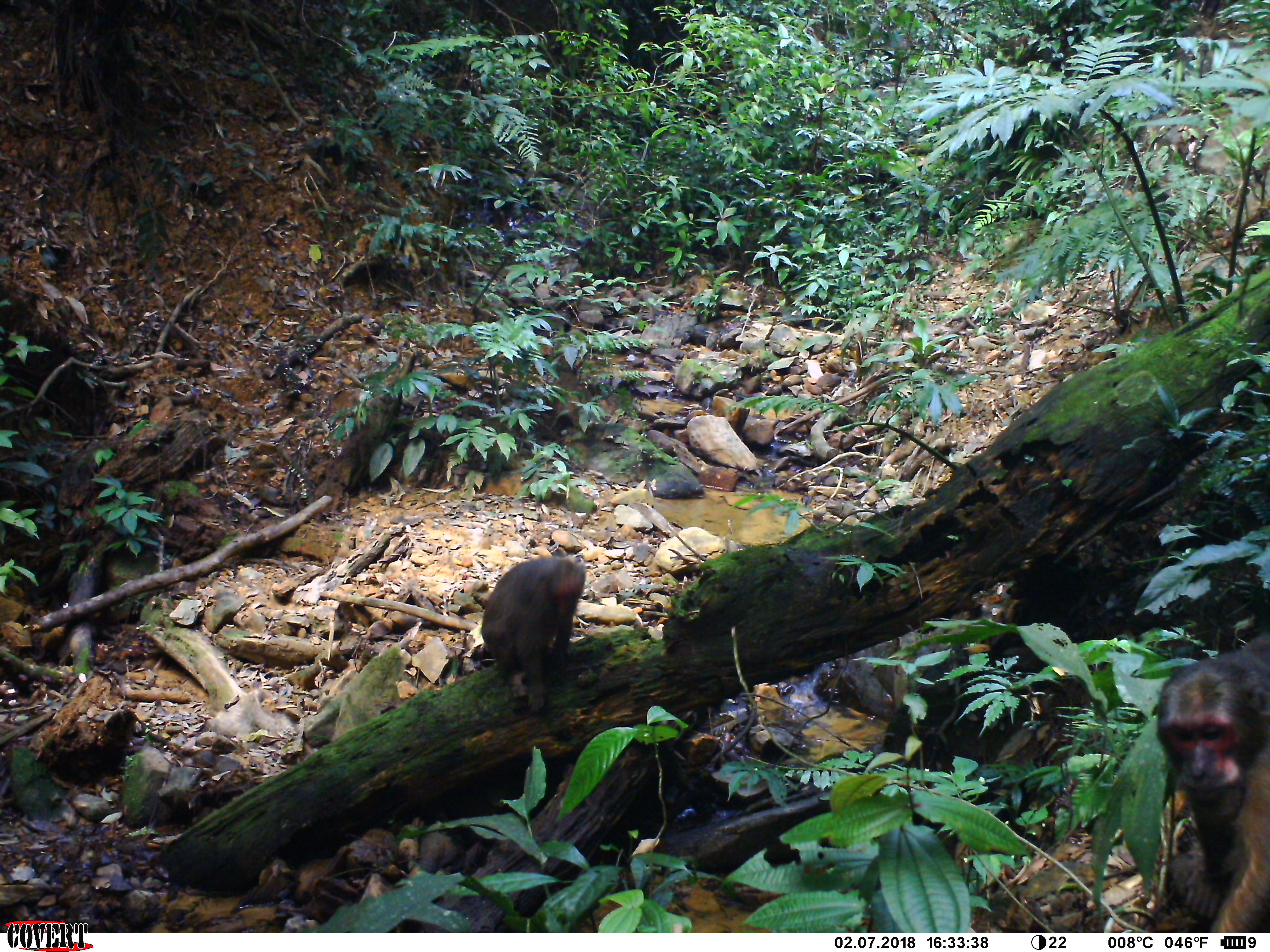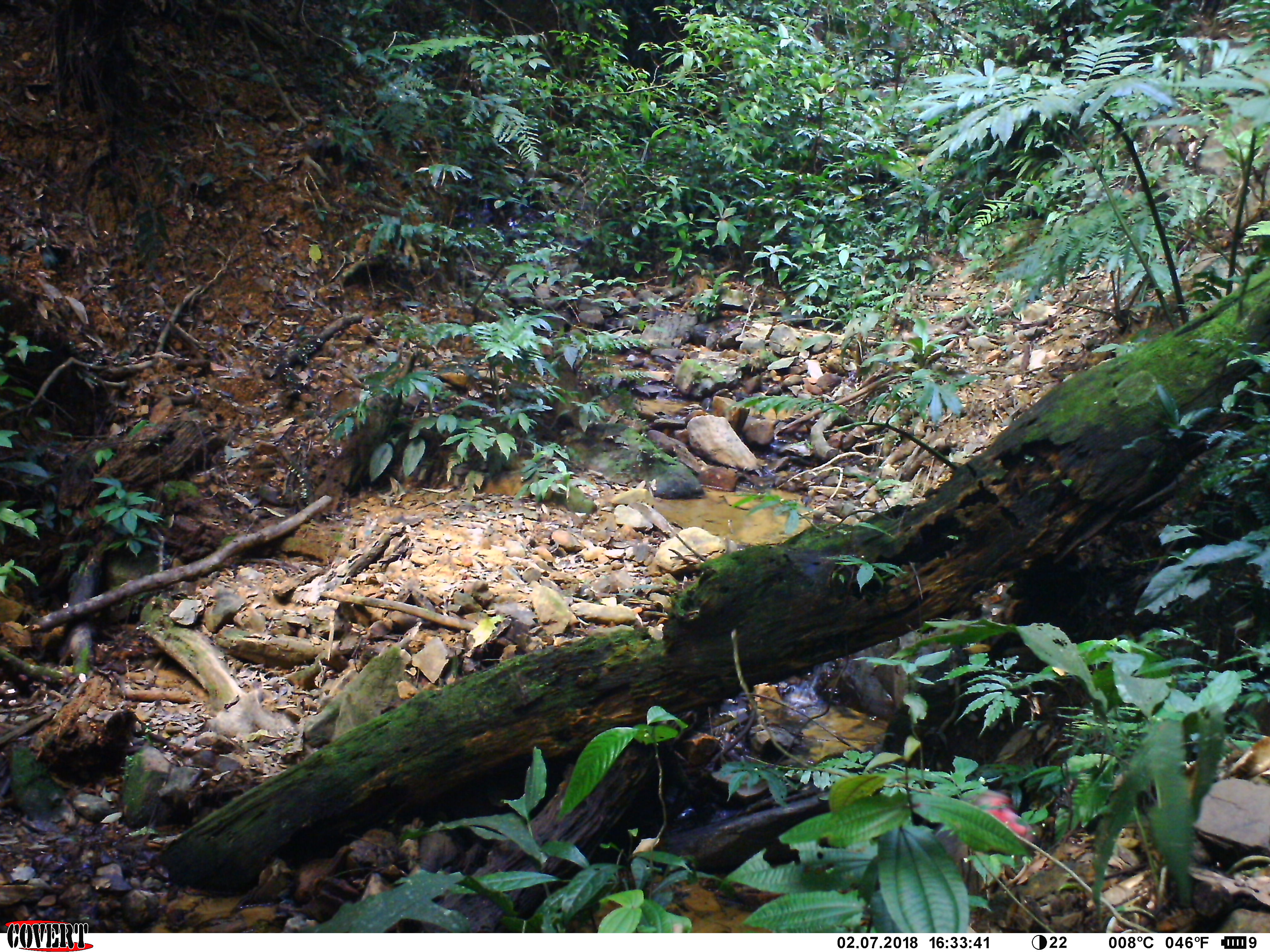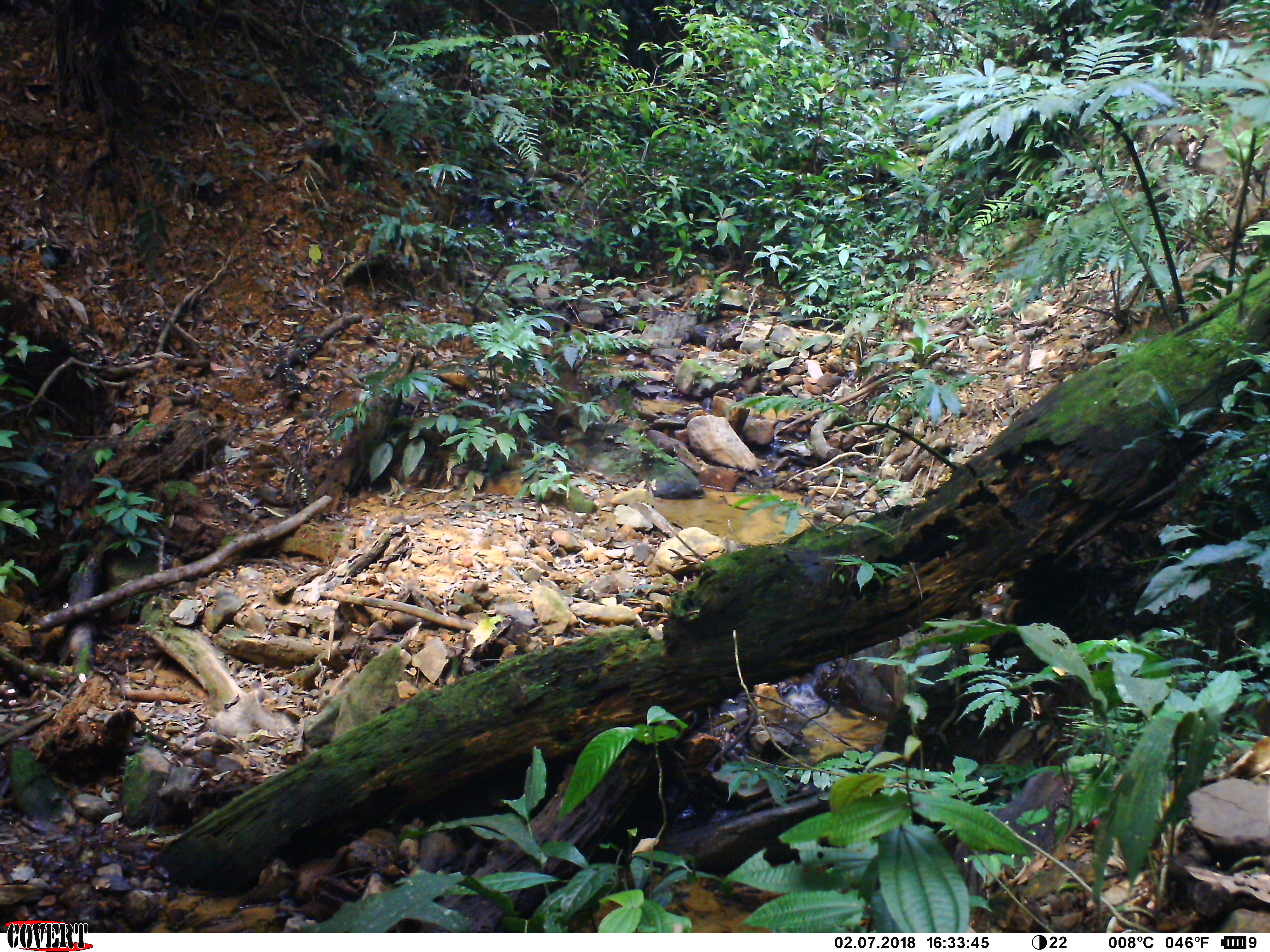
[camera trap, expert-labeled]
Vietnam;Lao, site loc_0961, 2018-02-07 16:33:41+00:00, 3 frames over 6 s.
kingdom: Animalia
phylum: Chordata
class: Mammalia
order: Primates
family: Cercopithecidae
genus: Macaca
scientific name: Macaca arctoides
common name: stump-tailed macaque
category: stump tailed macaque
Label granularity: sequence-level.